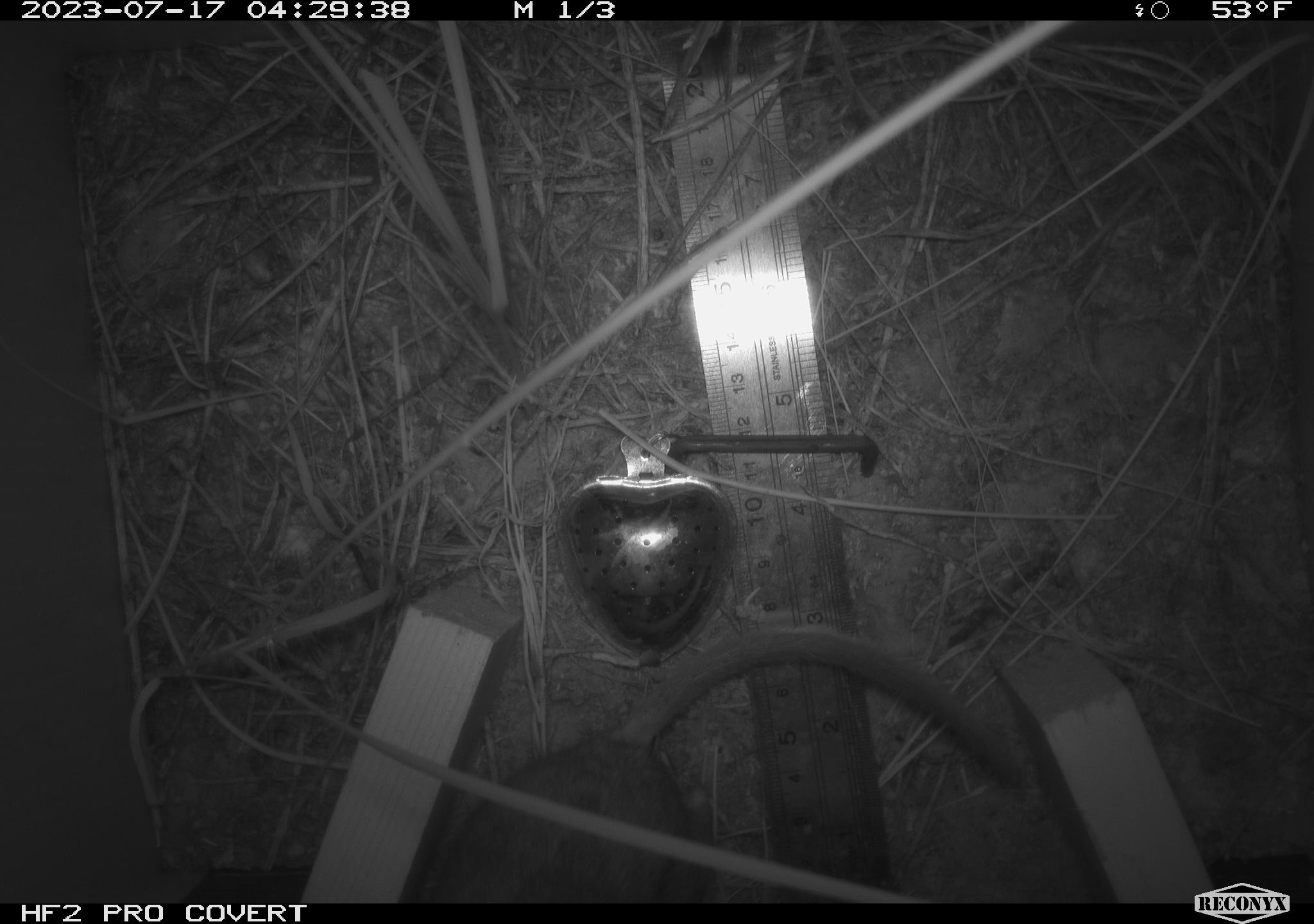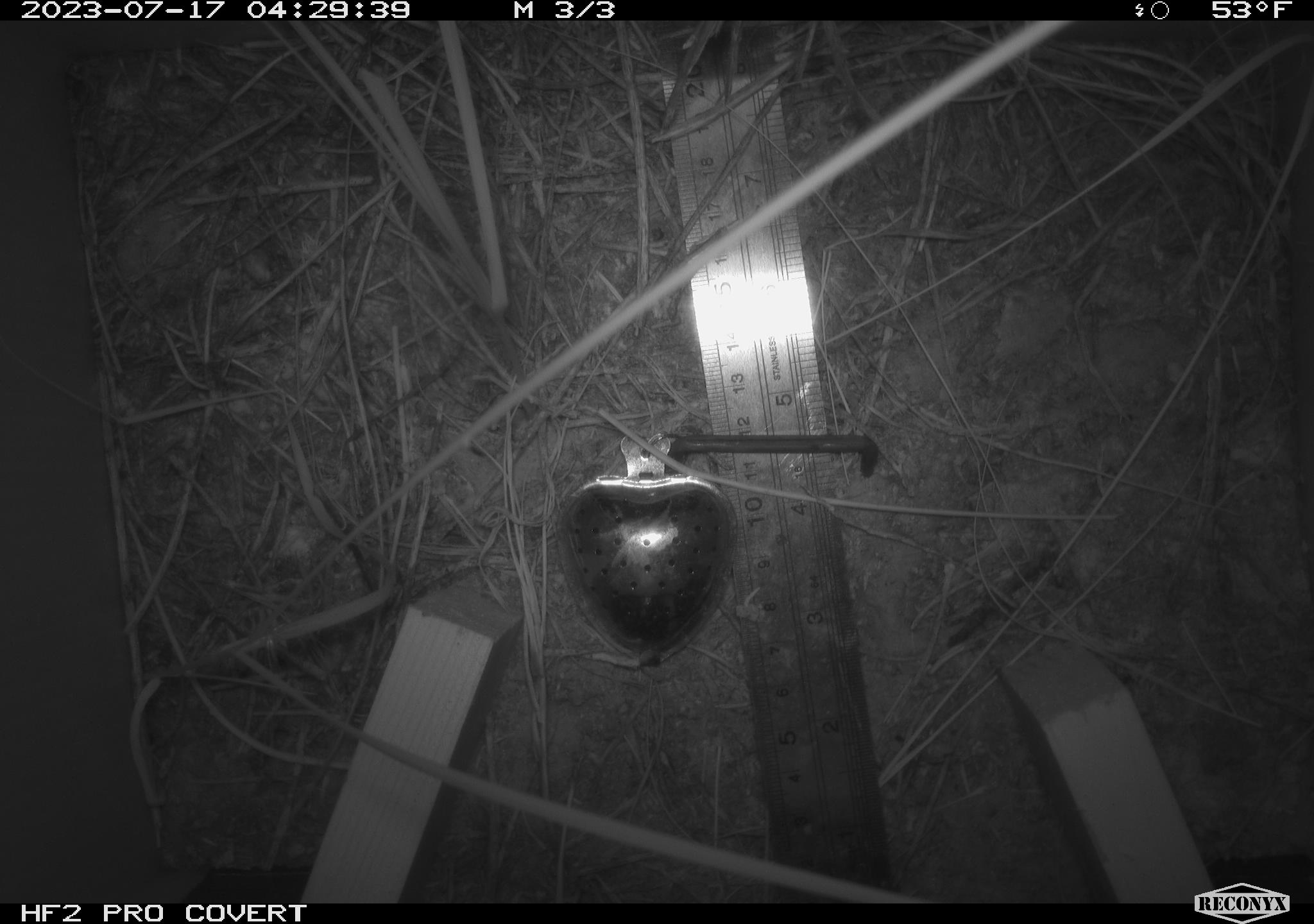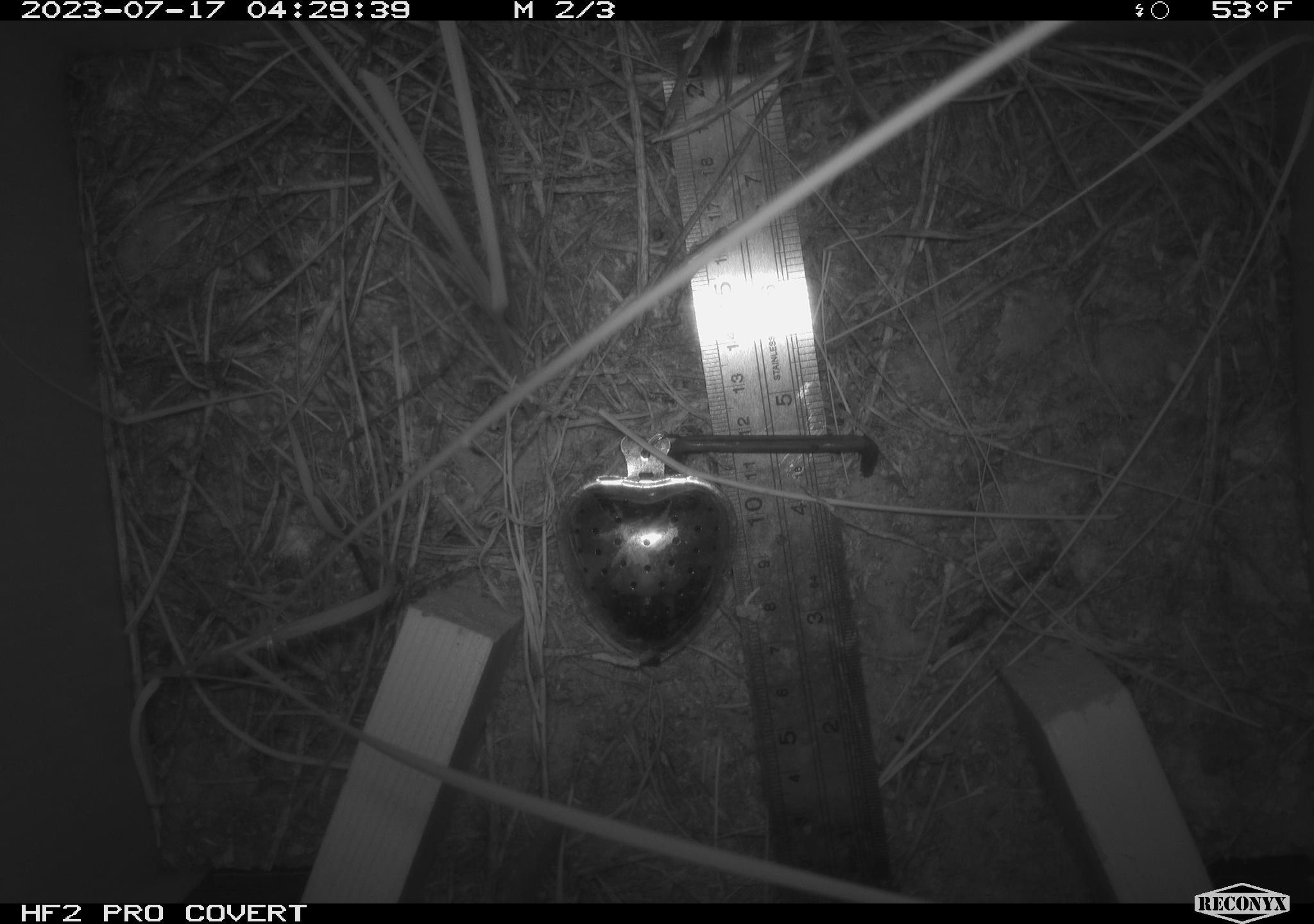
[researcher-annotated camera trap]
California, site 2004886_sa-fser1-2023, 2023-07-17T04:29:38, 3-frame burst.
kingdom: Animalia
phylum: Chordata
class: Mammalia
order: Rodentia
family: Cricetidae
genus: Neotoma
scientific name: Neotoma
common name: pack rat or woodrat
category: neotoma species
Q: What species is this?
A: Neotoma species (pack rat or woodrat) (Neotoma).